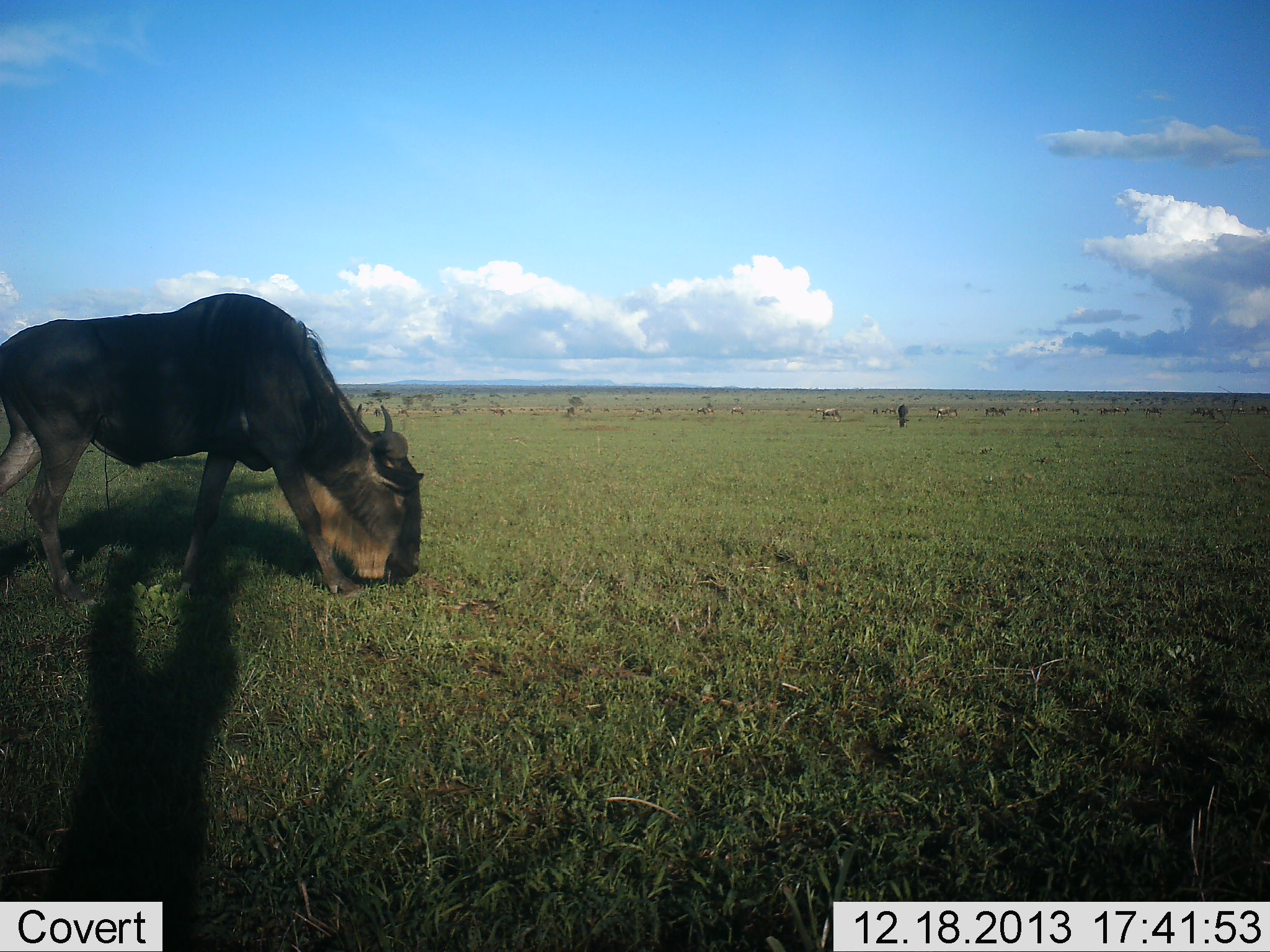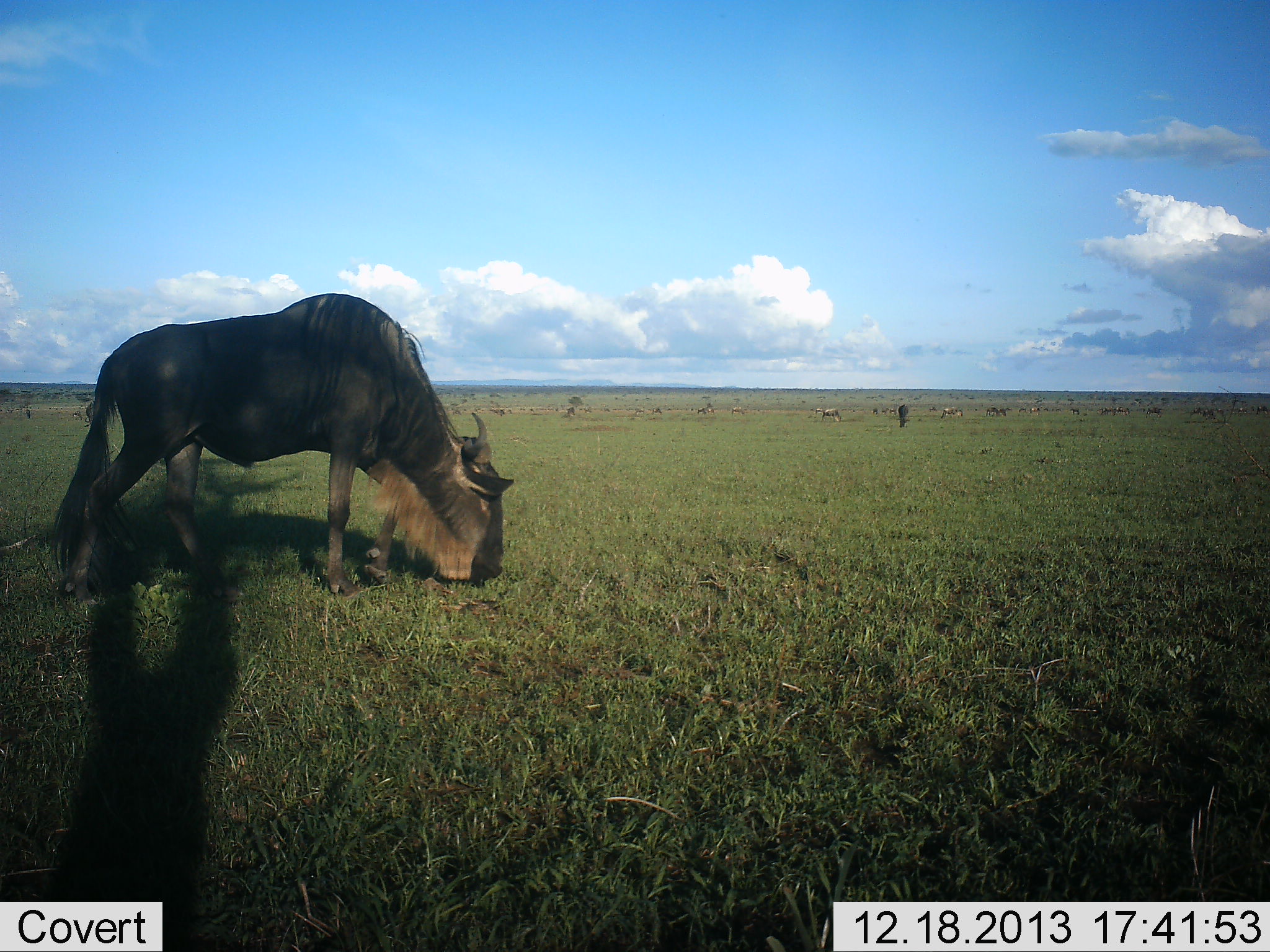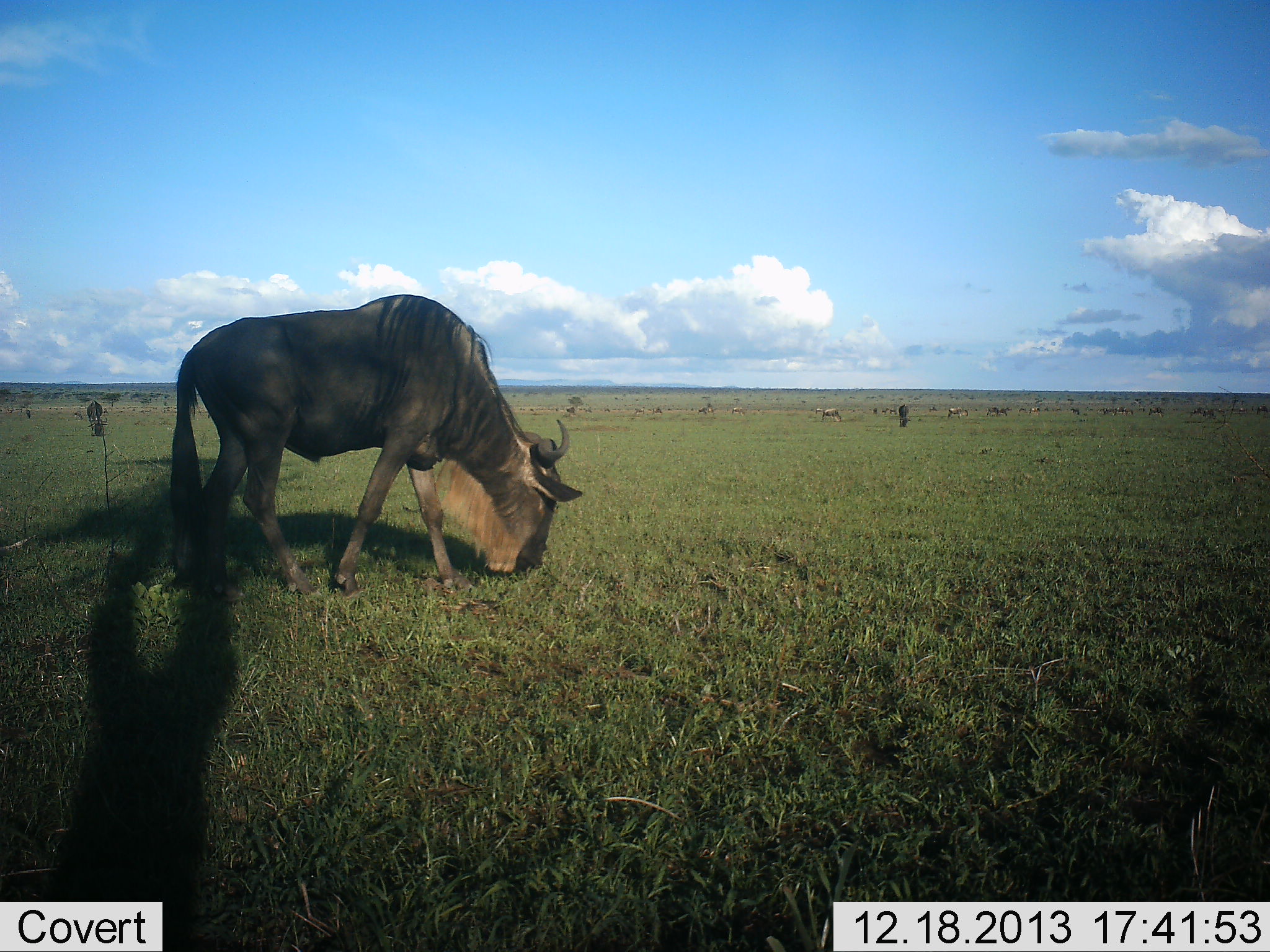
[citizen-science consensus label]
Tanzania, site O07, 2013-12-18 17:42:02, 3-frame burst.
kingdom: Animalia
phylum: Chordata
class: Mammalia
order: Artiodactyla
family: Bovidae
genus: Connochaetes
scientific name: Connochaetes taurinus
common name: blue wildebeest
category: wildebeest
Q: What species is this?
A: Wildebeest (blue wildebeest) (Connochaetes taurinus).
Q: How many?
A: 1.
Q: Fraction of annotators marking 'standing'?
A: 40%.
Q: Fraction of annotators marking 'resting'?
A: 0%.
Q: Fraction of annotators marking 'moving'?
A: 20%.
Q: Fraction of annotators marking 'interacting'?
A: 0%.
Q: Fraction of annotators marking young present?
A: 0%.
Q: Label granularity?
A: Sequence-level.